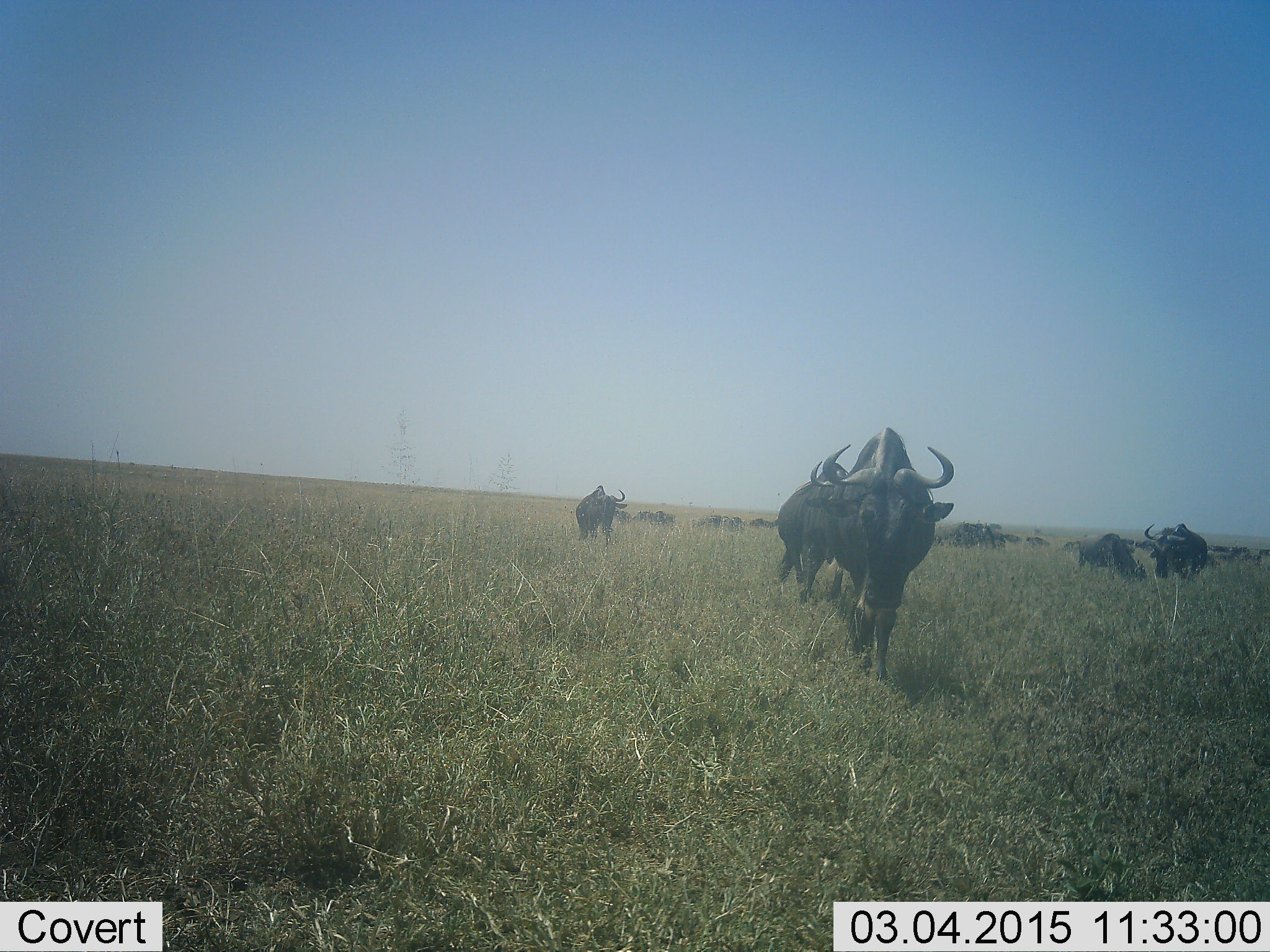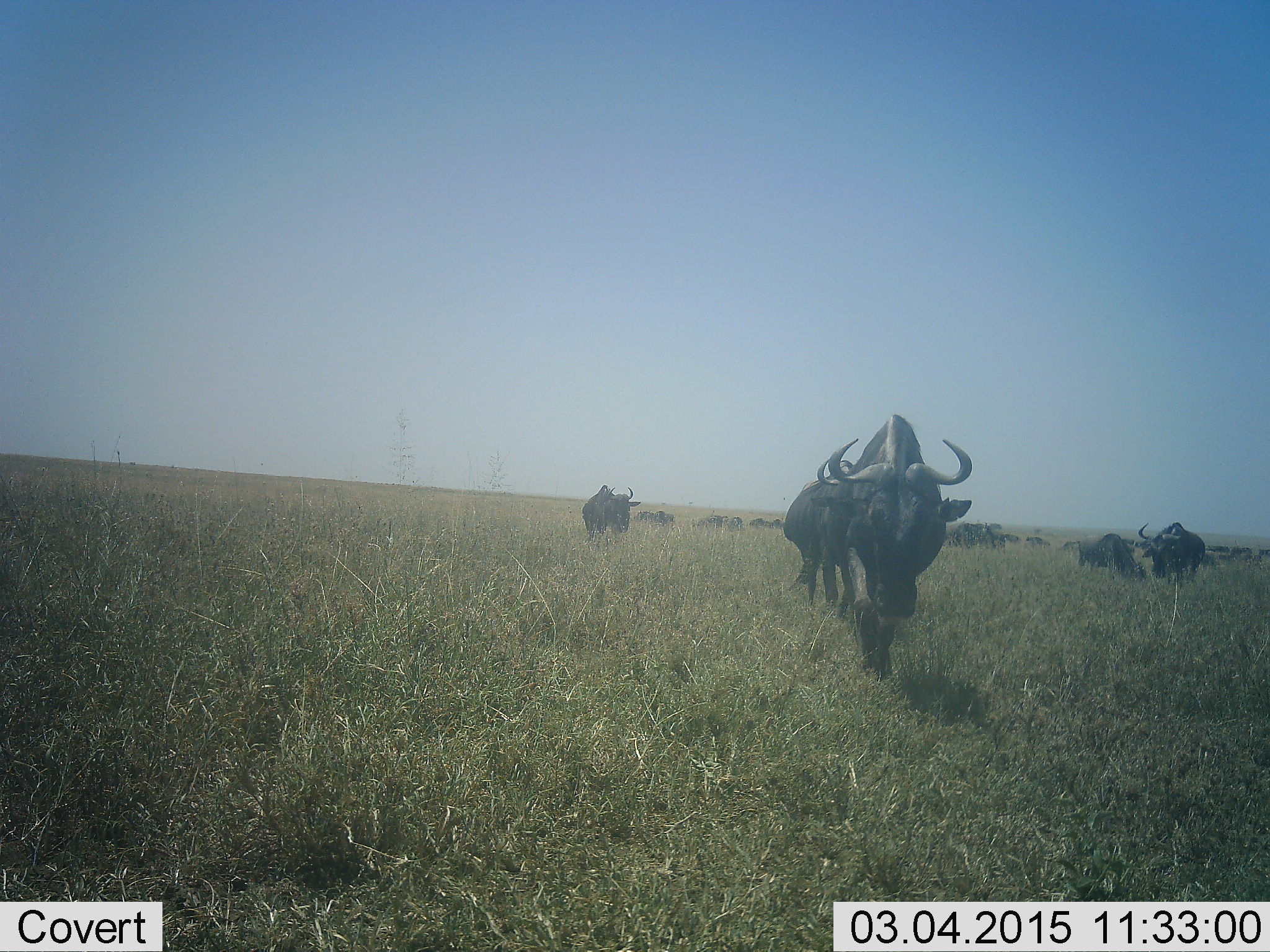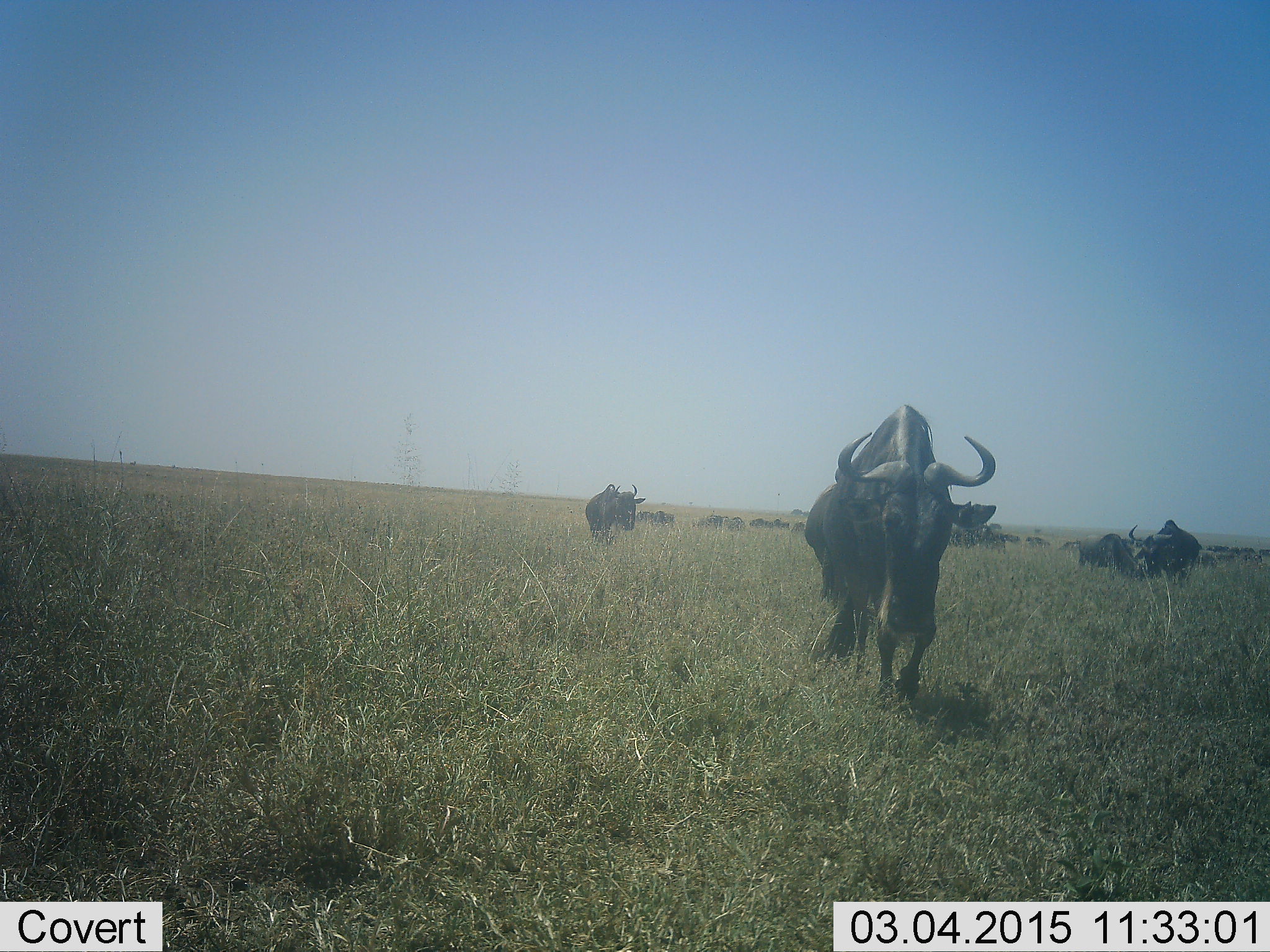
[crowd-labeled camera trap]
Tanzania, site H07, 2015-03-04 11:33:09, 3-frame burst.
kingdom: Animalia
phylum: Chordata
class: Mammalia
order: Artiodactyla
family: Bovidae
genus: Connochaetes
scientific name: Connochaetes taurinus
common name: blue wildebeest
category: wildebeest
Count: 11-50.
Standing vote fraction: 20%.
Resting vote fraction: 10%.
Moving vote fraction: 100%.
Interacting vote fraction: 0%.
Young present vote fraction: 0%.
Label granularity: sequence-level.